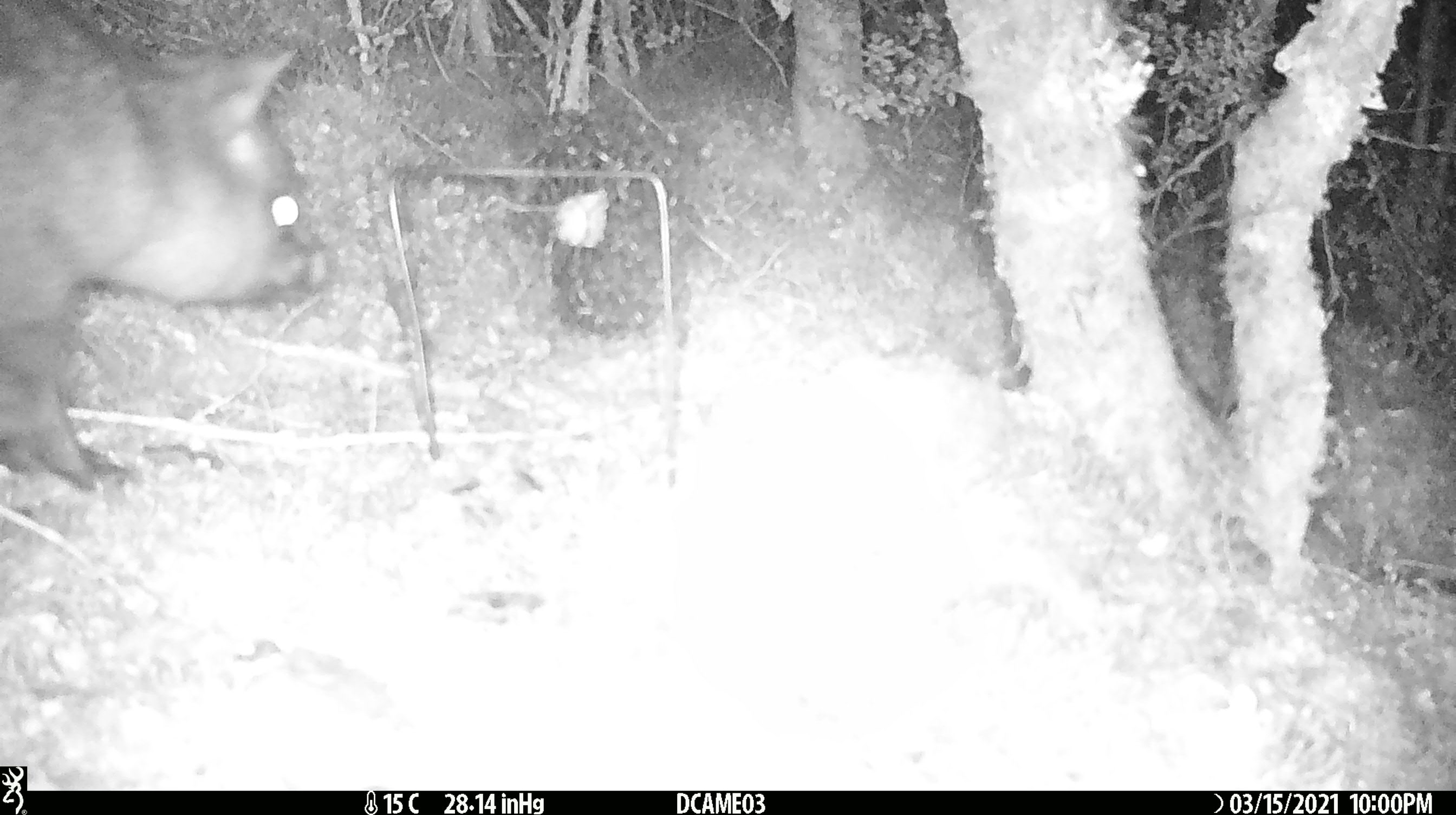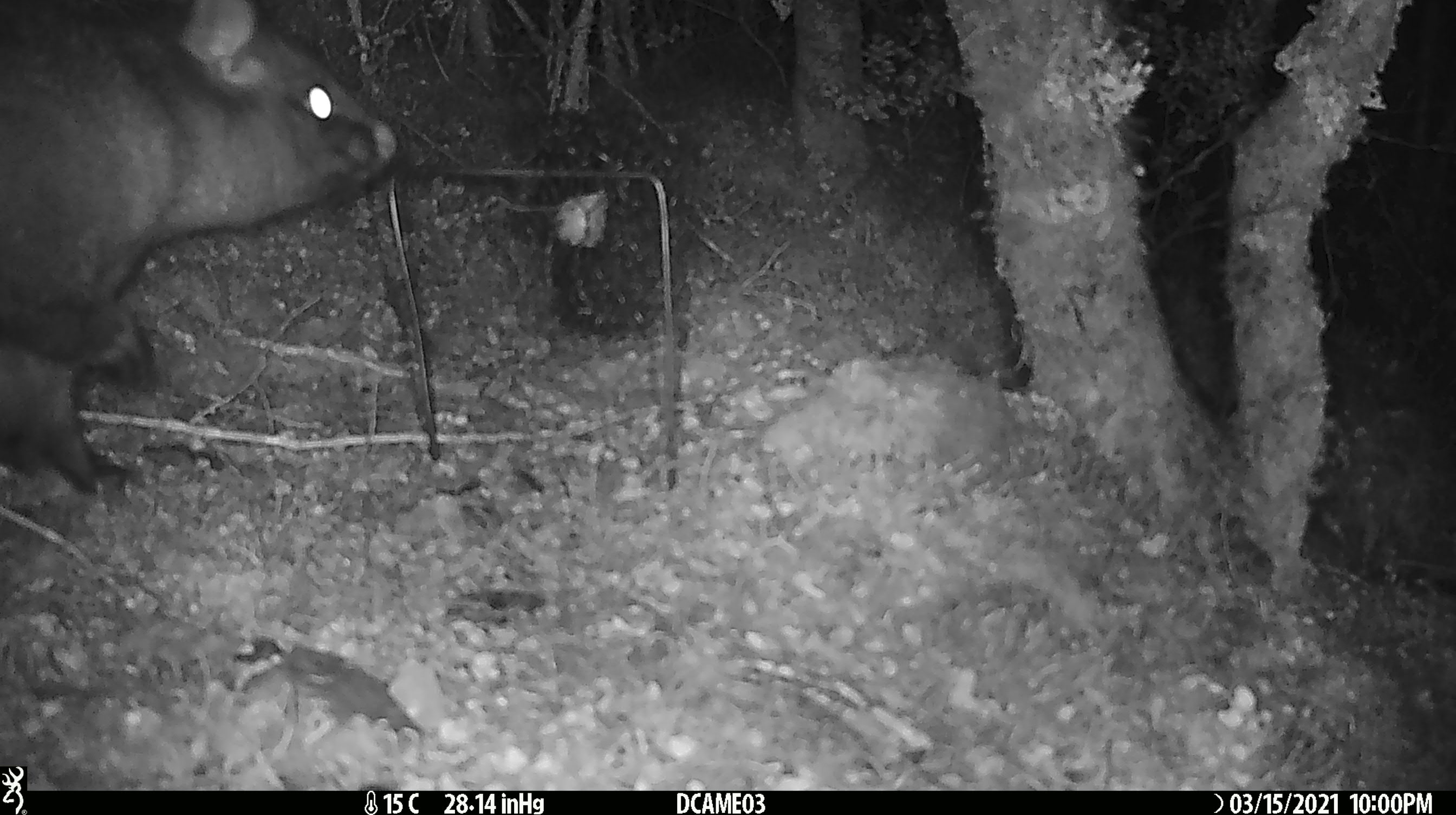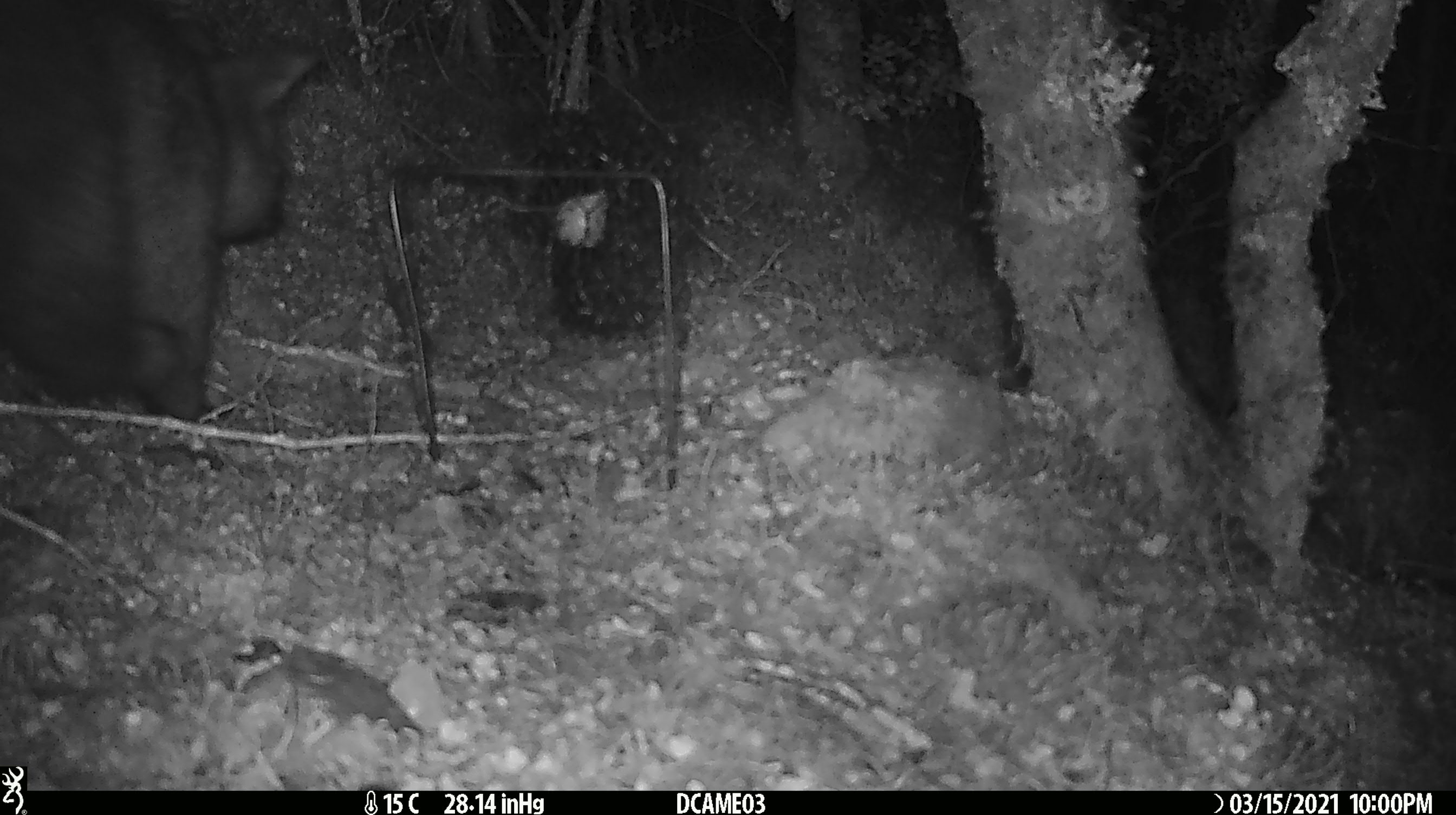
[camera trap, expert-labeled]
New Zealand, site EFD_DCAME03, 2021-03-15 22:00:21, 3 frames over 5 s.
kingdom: Animalia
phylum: Chordata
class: Mammalia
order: Diprotodontia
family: Phalangeridae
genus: Trichosurus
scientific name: Trichosurus vulpecula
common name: common brushtail possum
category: possum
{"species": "possum (common brushtail possum) (Trichosurus vulpecula)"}